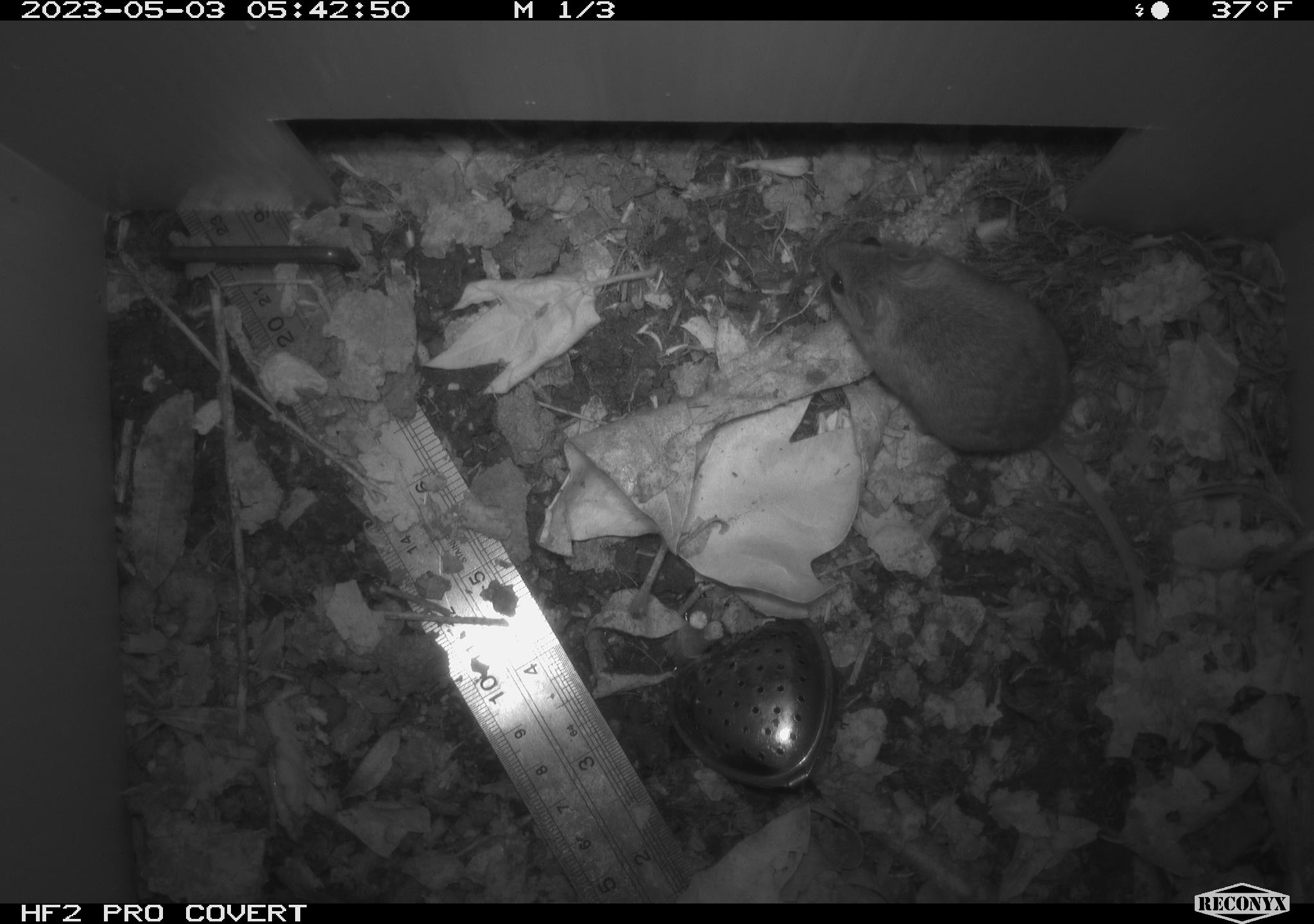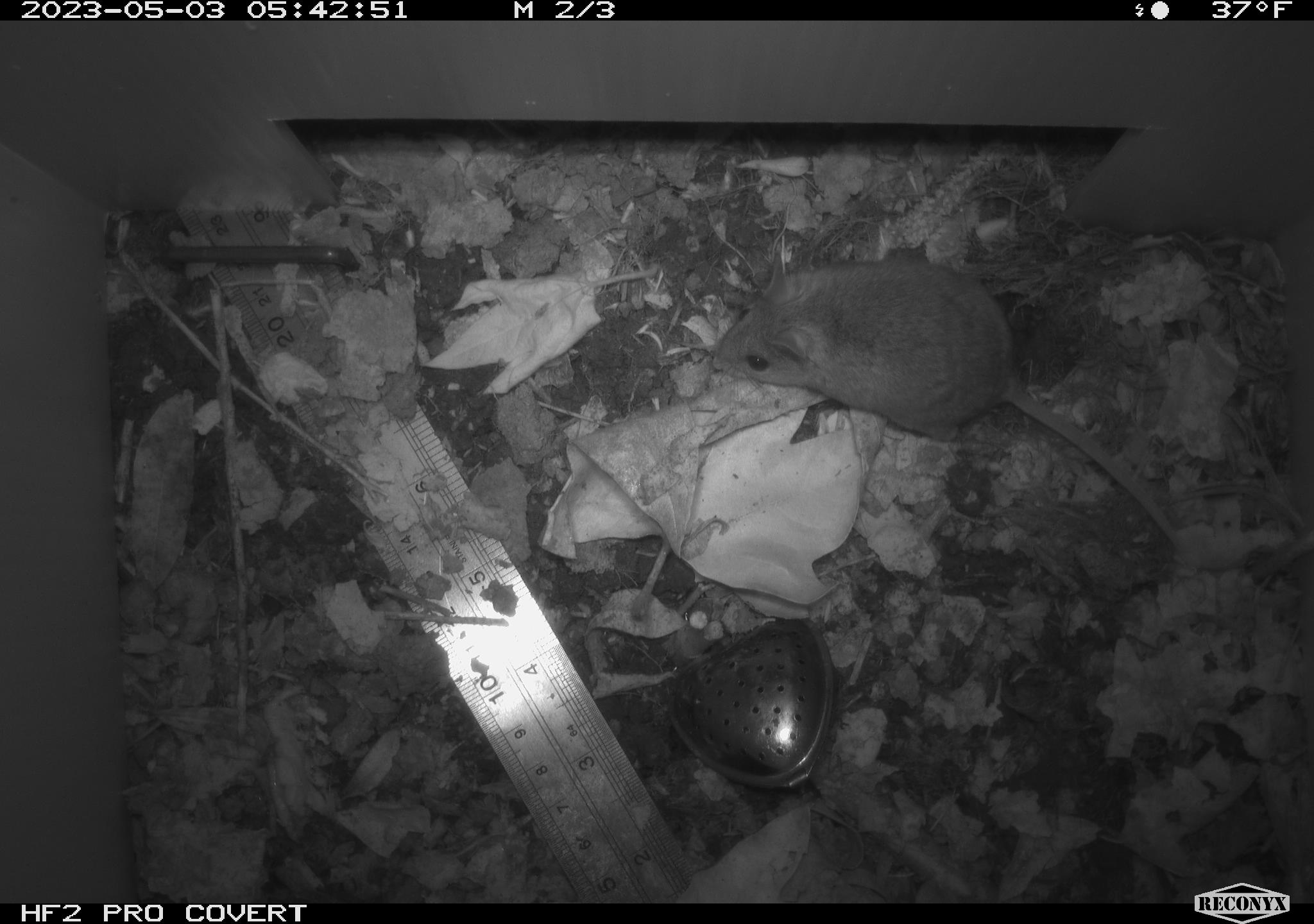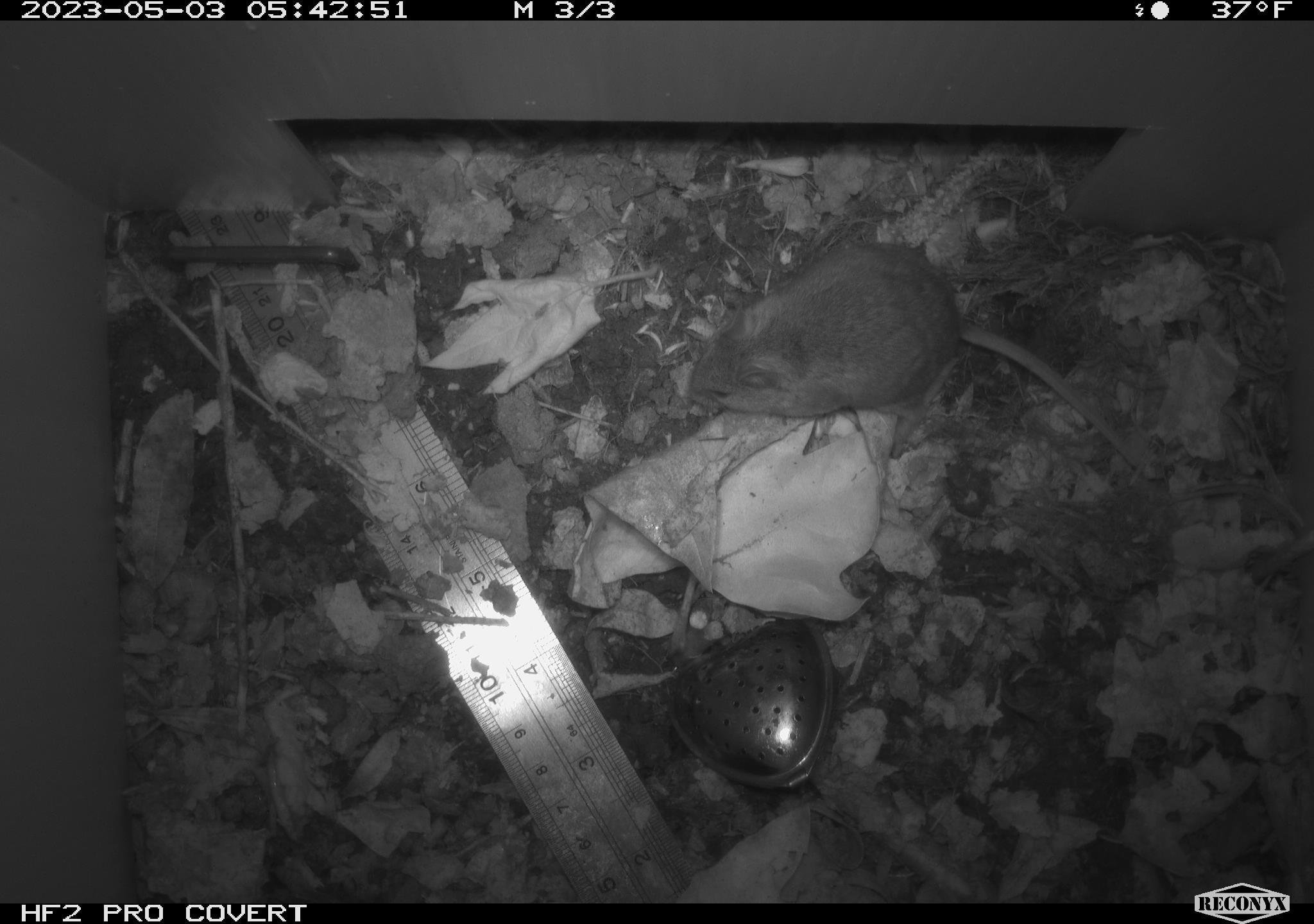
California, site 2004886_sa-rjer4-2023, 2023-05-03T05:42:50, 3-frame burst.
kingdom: Animalia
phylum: Chordata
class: Mammalia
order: Rodentia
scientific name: Rodentia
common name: mouse species